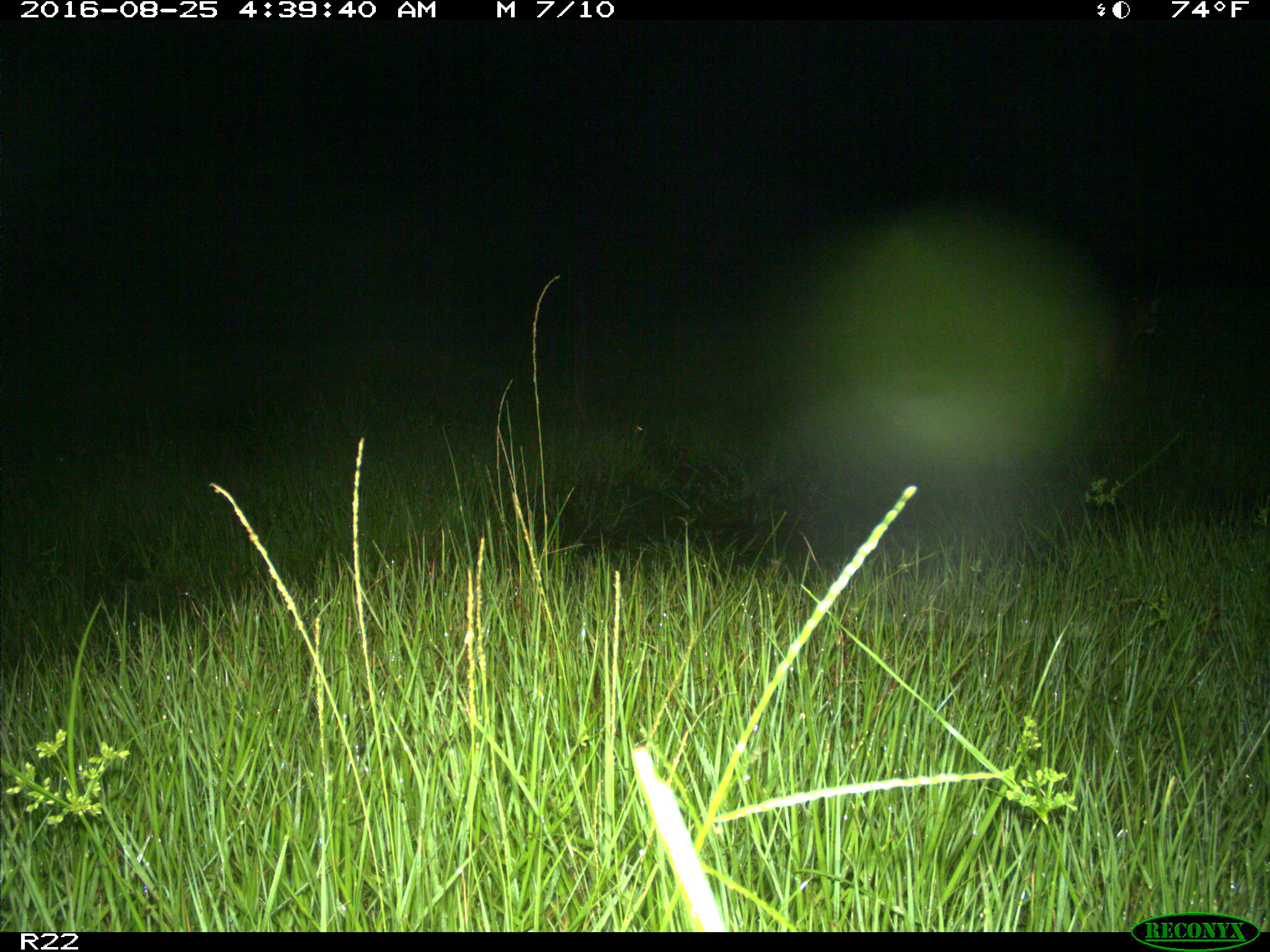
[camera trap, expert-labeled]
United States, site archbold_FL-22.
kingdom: Animalia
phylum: Chordata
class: Mammalia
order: Carnivora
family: Felidae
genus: Lynx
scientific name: Lynx rufus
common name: bobcat